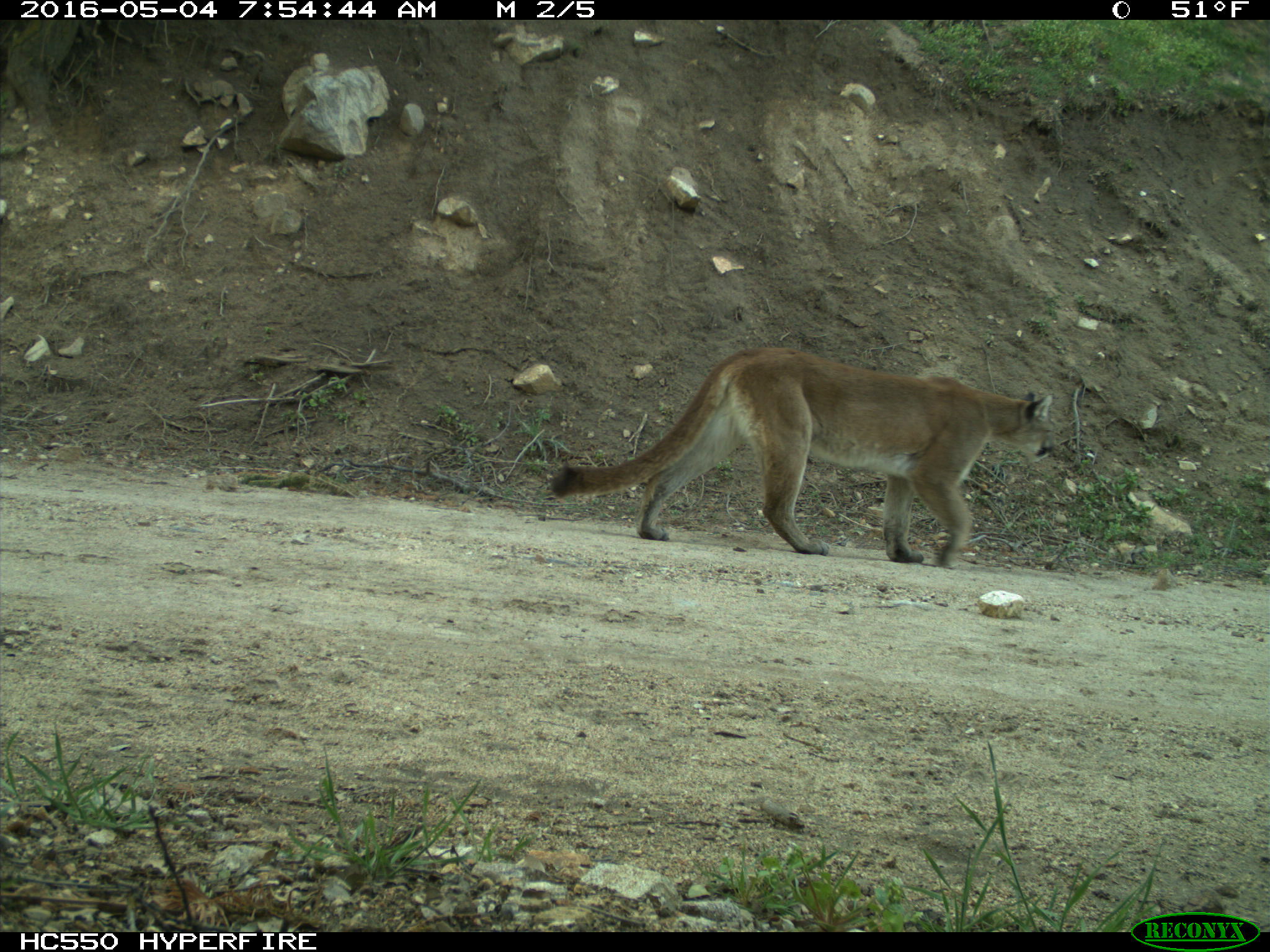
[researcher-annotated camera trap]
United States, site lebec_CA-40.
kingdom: Animalia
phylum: Chordata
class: Mammalia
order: Carnivora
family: Felidae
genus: Puma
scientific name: Puma concolor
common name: mountain lion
Puma concolor (mountain lion).